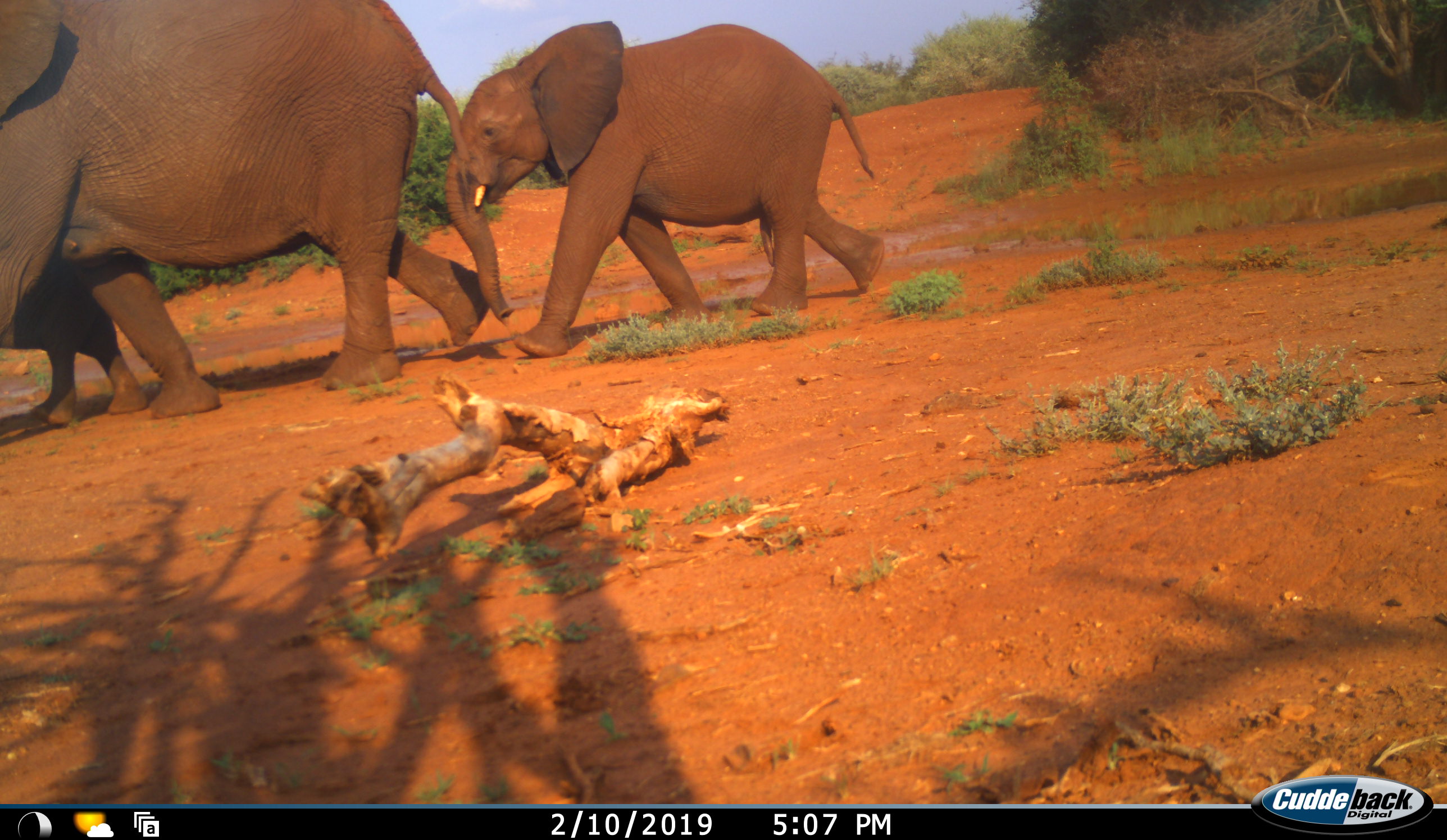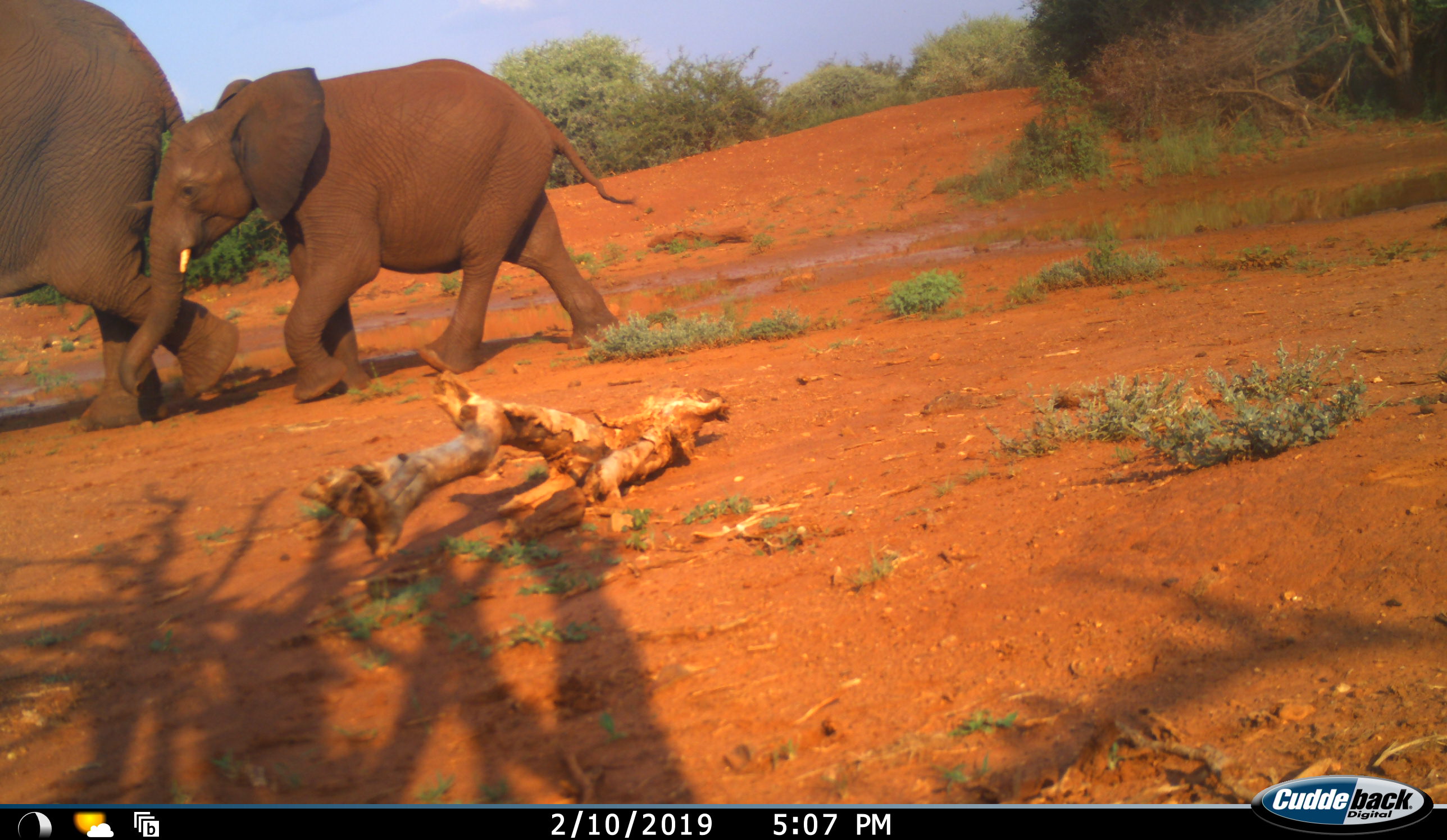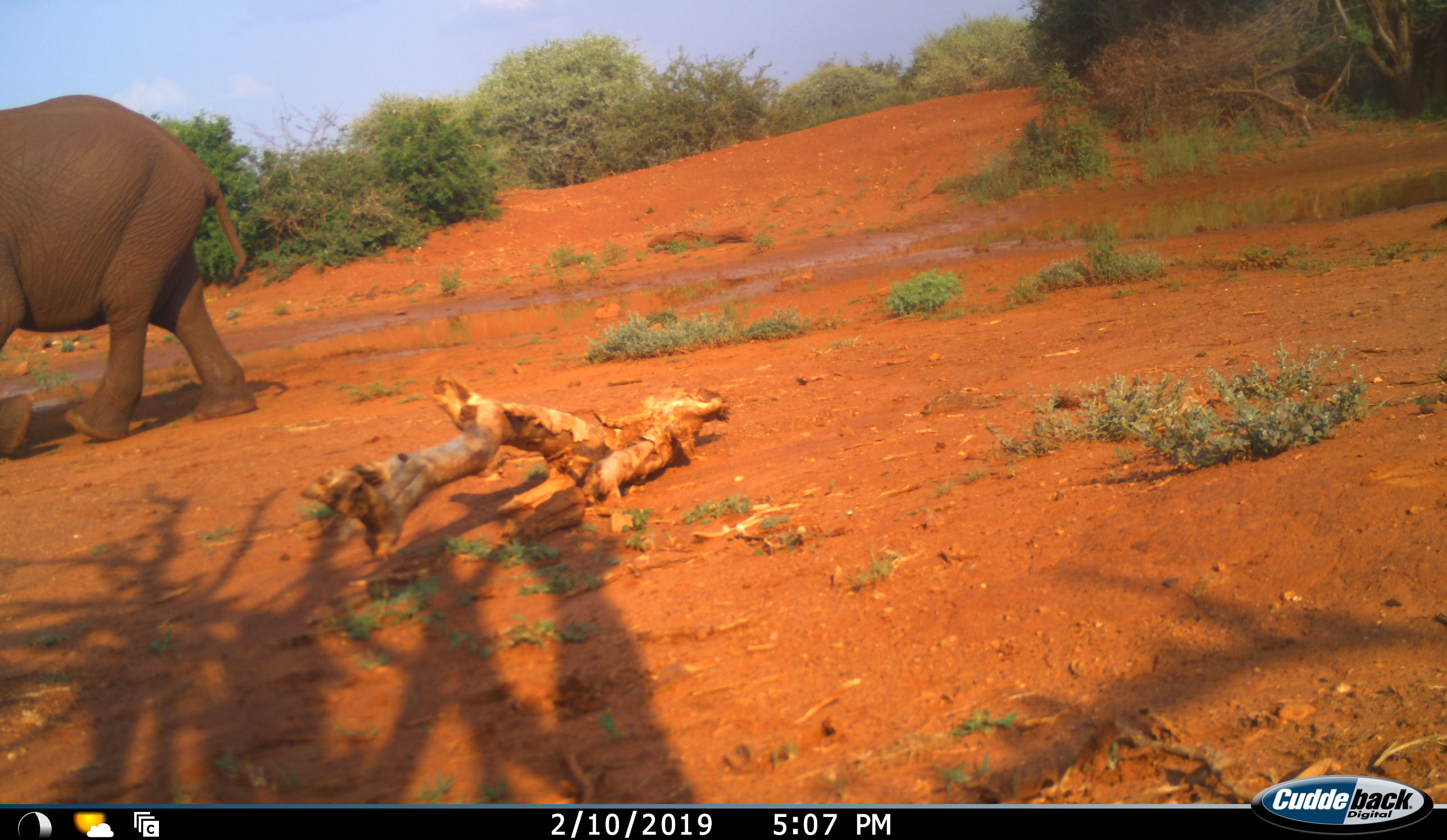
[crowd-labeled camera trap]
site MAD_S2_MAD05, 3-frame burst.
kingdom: Animalia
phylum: Chordata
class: Mammalia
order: Proboscidea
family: Elephantidae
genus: Loxodonta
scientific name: Loxodonta africana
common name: african bush elephant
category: elephant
Elephant (african bush elephant) (Loxodonta africana), count 3. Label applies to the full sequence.